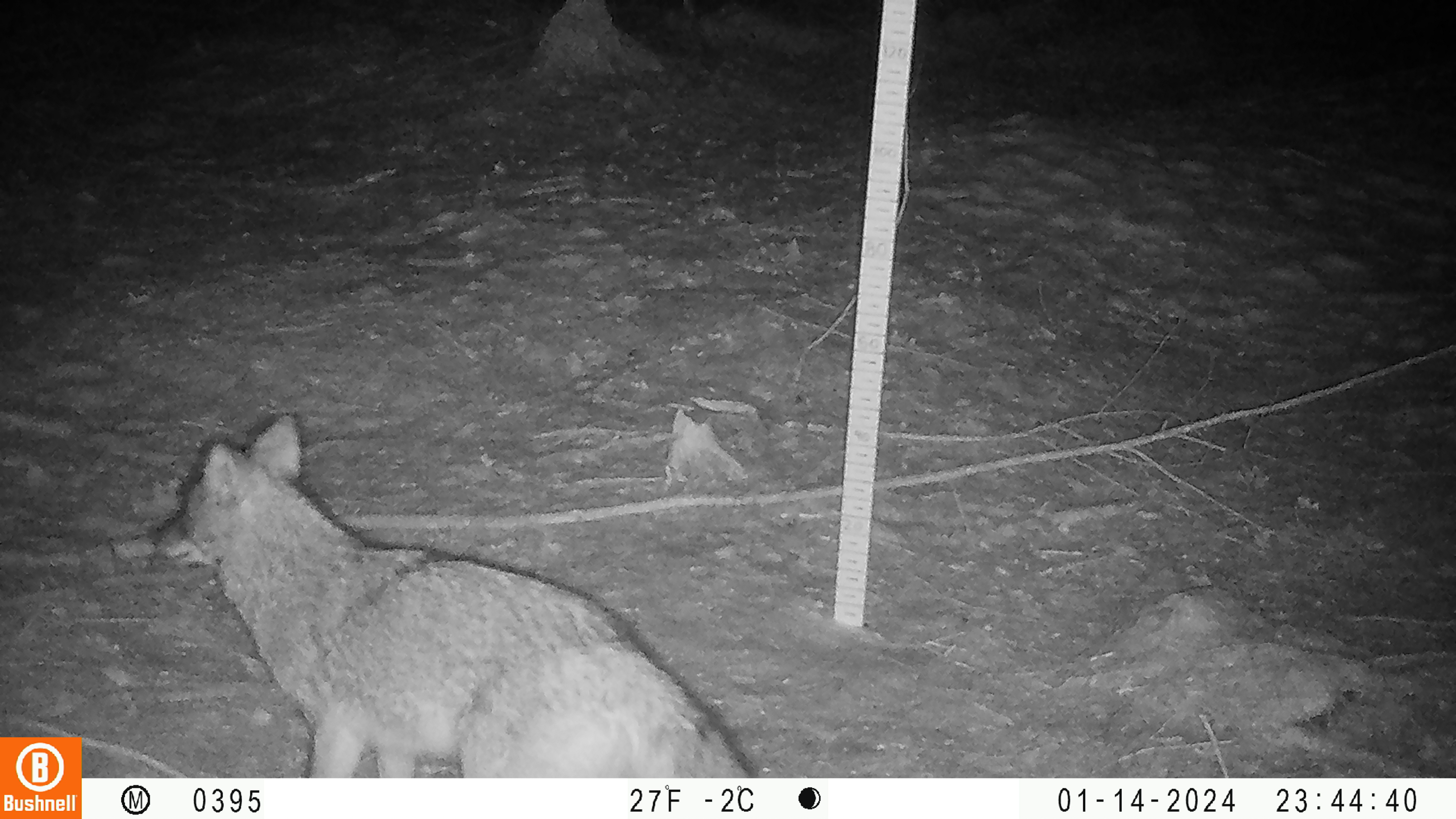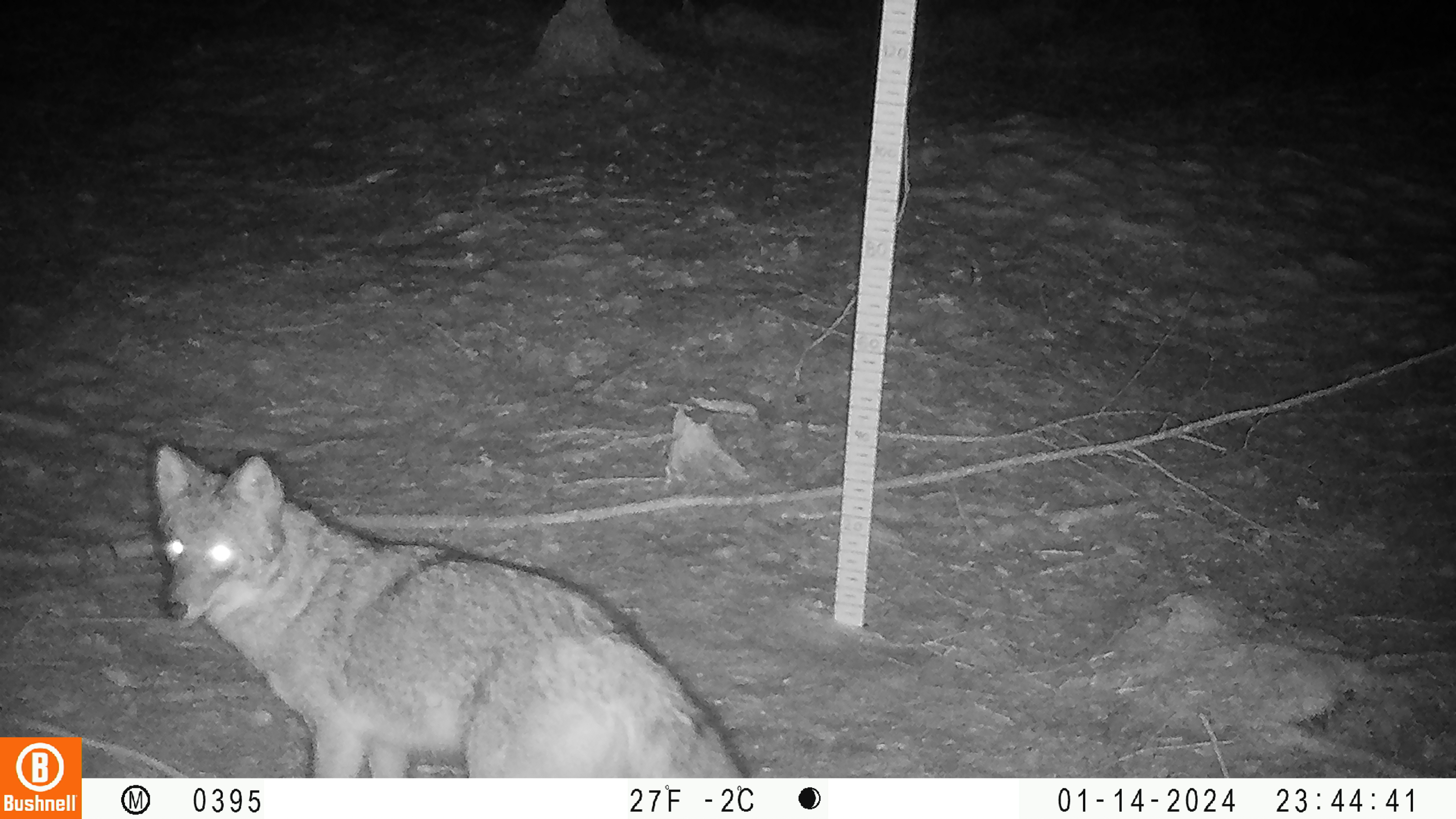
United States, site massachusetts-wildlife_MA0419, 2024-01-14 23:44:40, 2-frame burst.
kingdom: Animalia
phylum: Chordata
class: Mammalia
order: Carnivora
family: Canidae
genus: Canis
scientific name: Canis latrans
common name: coyote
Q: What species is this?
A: Coyote (Canis latrans).